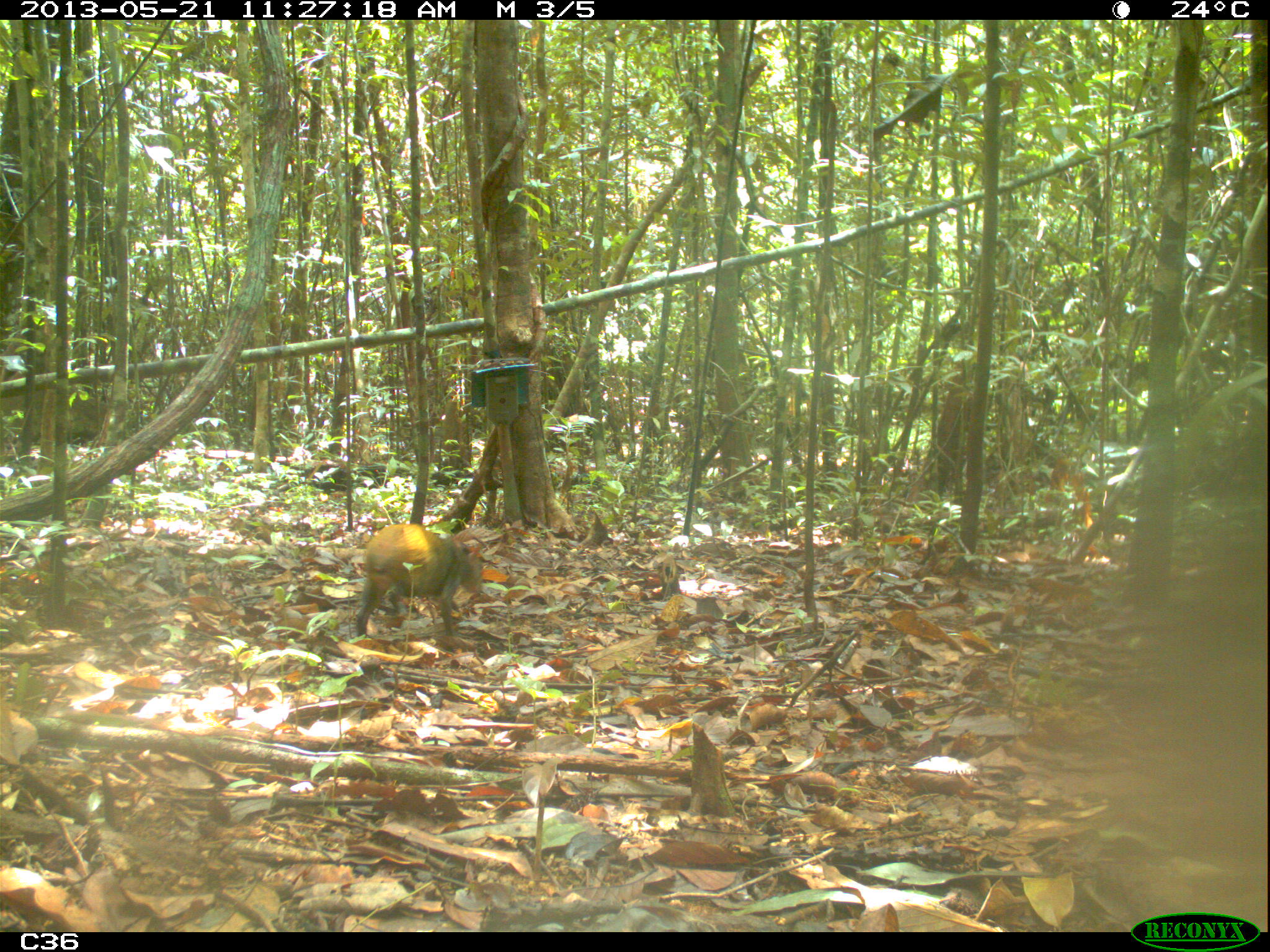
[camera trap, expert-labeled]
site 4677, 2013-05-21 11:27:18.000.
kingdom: Animalia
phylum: Chordata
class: Mammalia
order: Rodentia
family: Dasyproctidae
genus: Dasyprocta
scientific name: Dasyprocta leporina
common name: red-rumped agouti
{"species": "Dasyprocta leporina (red-rumped agouti)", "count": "1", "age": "adult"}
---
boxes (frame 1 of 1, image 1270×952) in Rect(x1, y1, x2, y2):
dasyprocta leporina: Rect(355, 522, 482, 638)